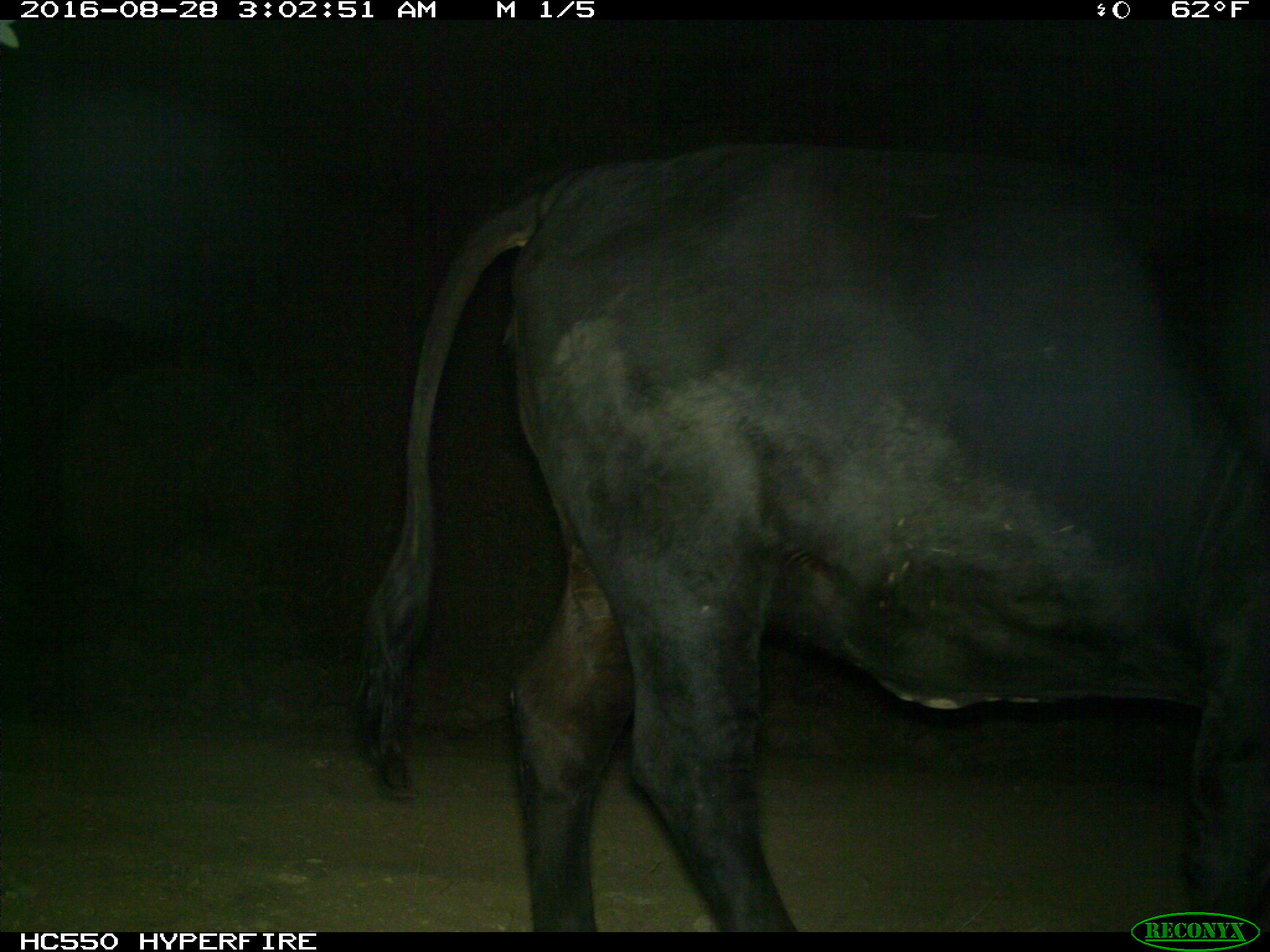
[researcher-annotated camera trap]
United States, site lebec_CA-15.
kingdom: Animalia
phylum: Chordata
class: Mammalia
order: Artiodactyla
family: Bovidae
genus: Bos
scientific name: Bos taurus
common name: domestic cow